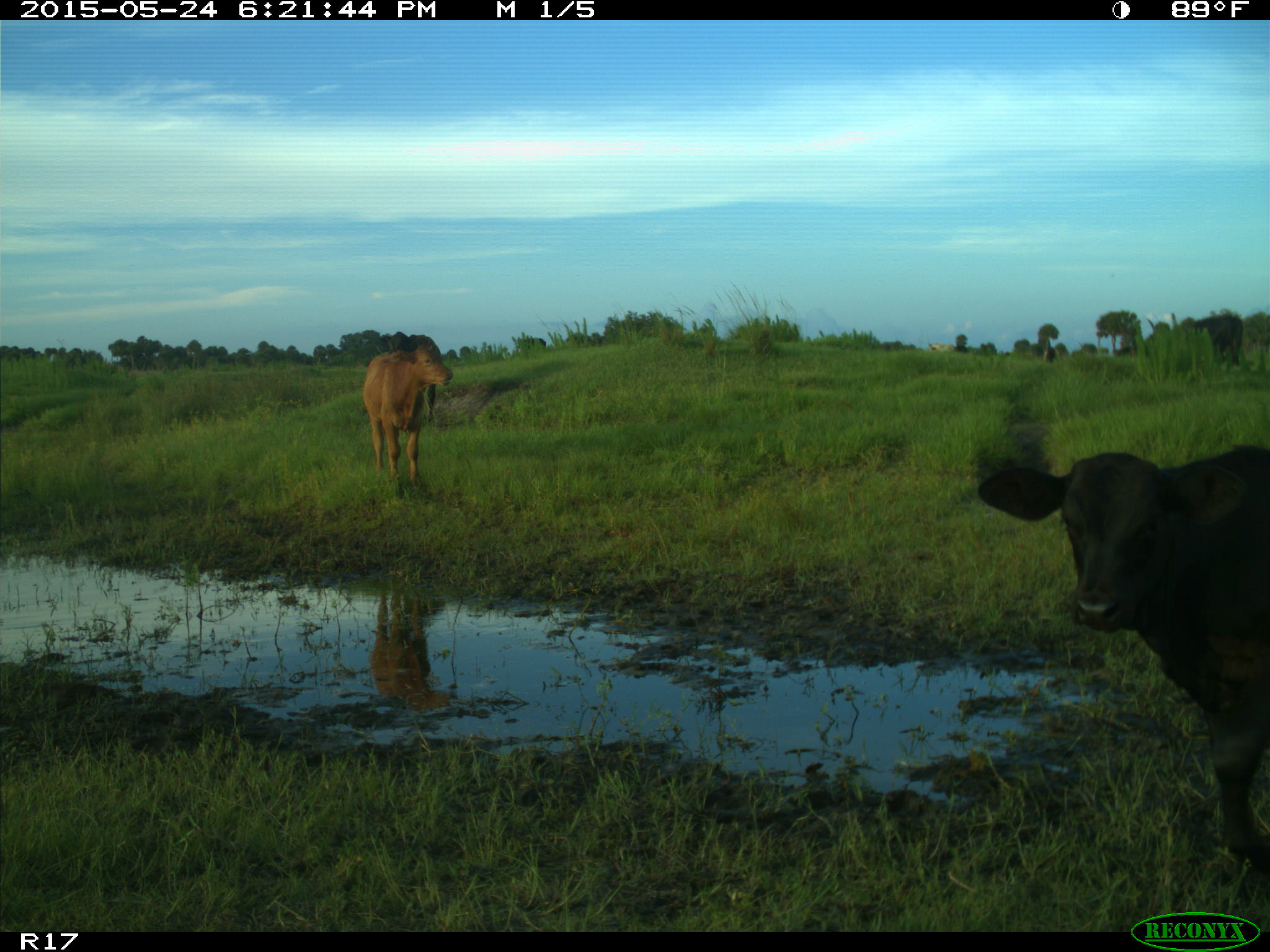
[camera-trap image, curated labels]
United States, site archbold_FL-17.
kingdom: Animalia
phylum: Chordata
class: Mammalia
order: Artiodactyla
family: Bovidae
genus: Bos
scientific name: Bos taurus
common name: domestic cow